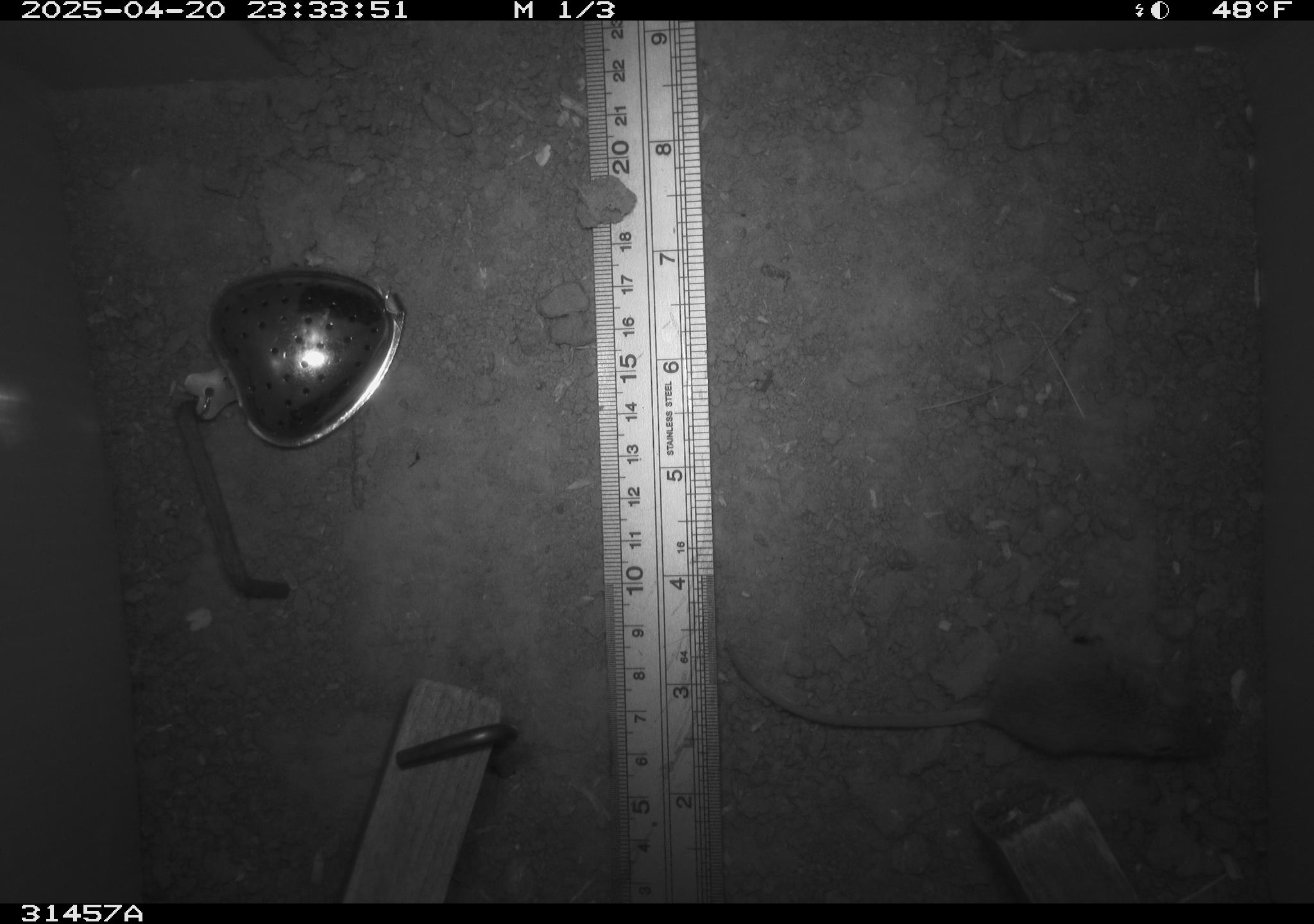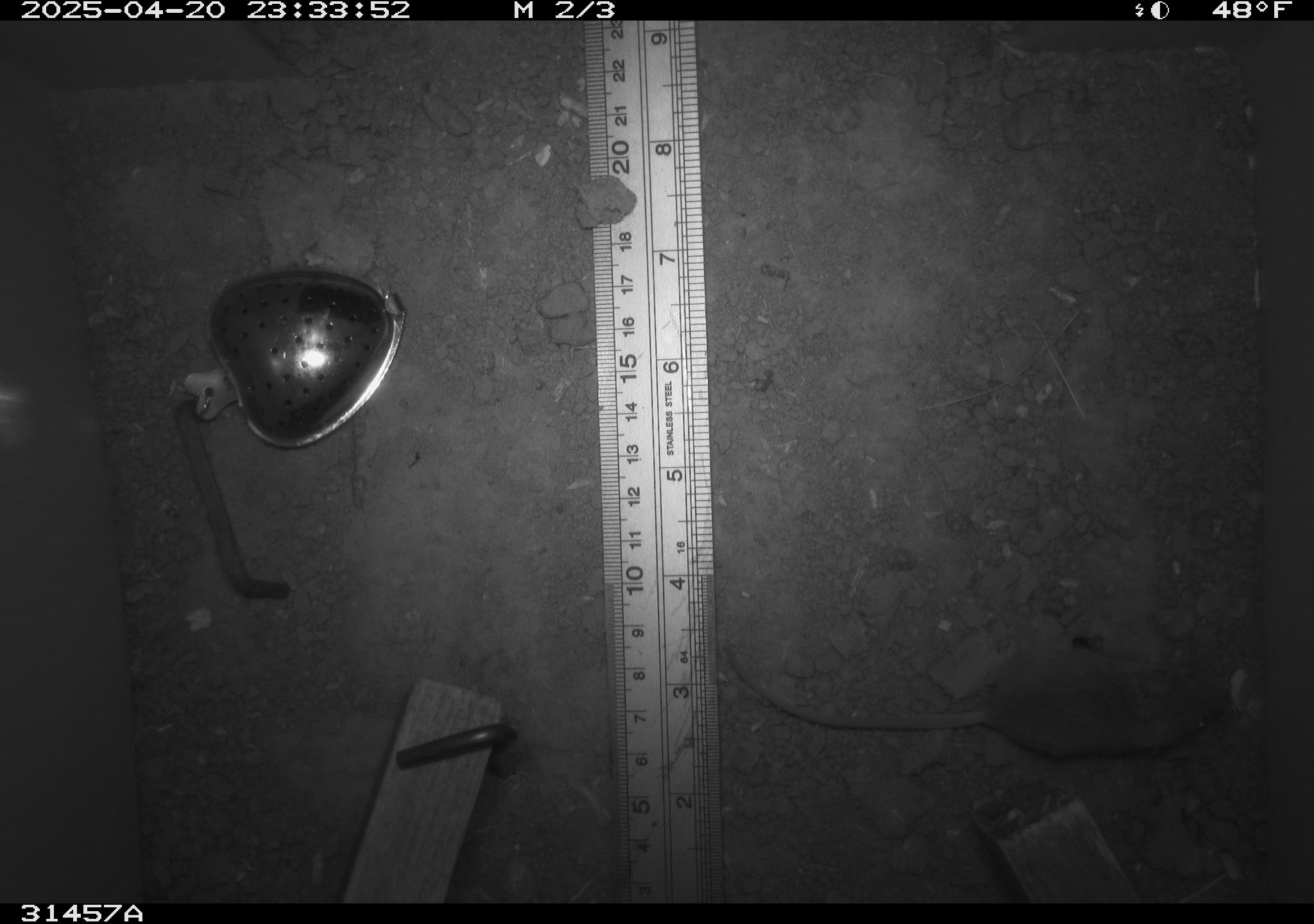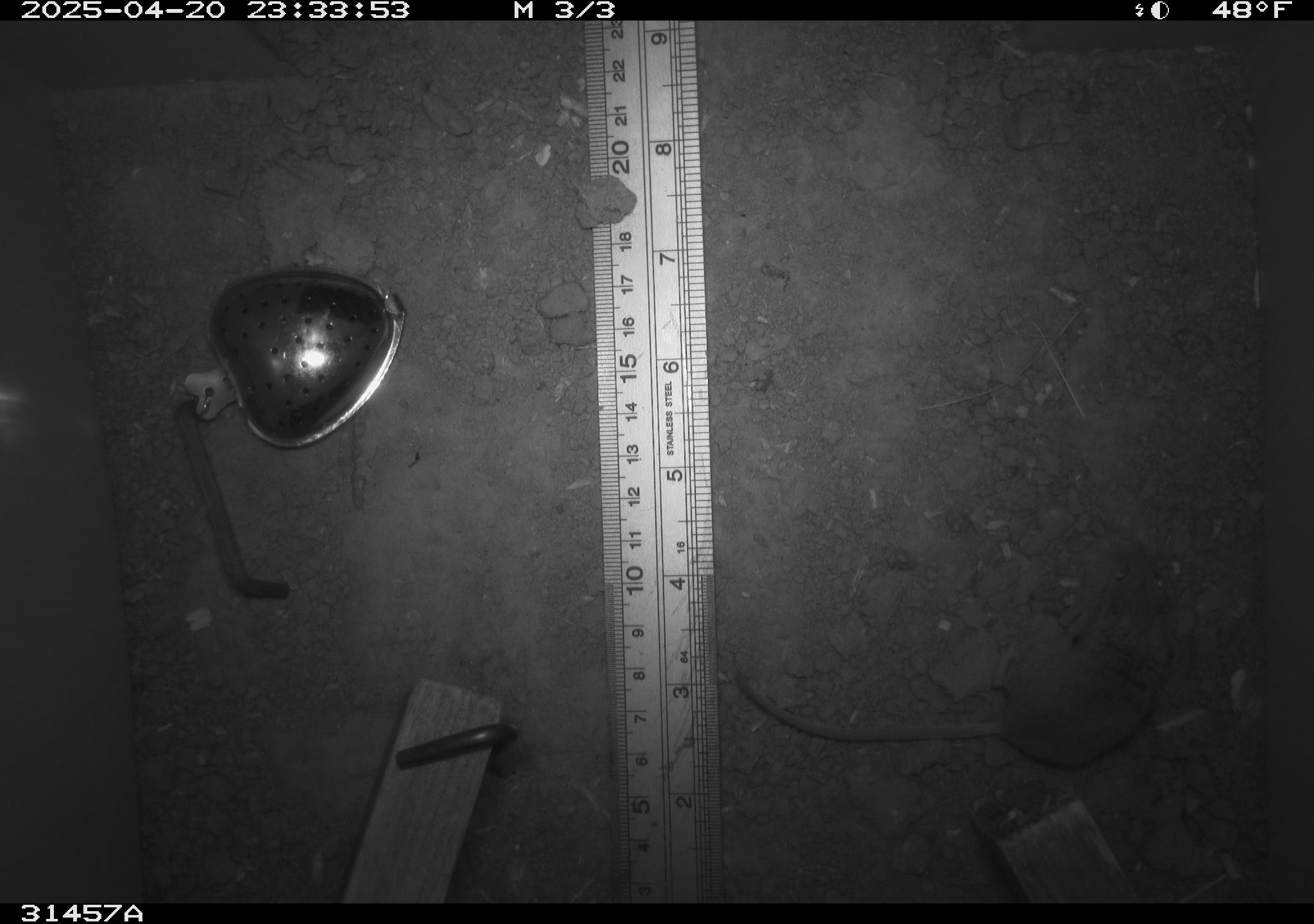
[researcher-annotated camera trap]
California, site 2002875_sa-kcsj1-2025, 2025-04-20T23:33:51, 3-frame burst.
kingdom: Animalia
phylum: Chordata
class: Mammalia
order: Rodentia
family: Muridae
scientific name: Muridae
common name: murids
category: muridae family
Muridae family (murids) (Muridae).